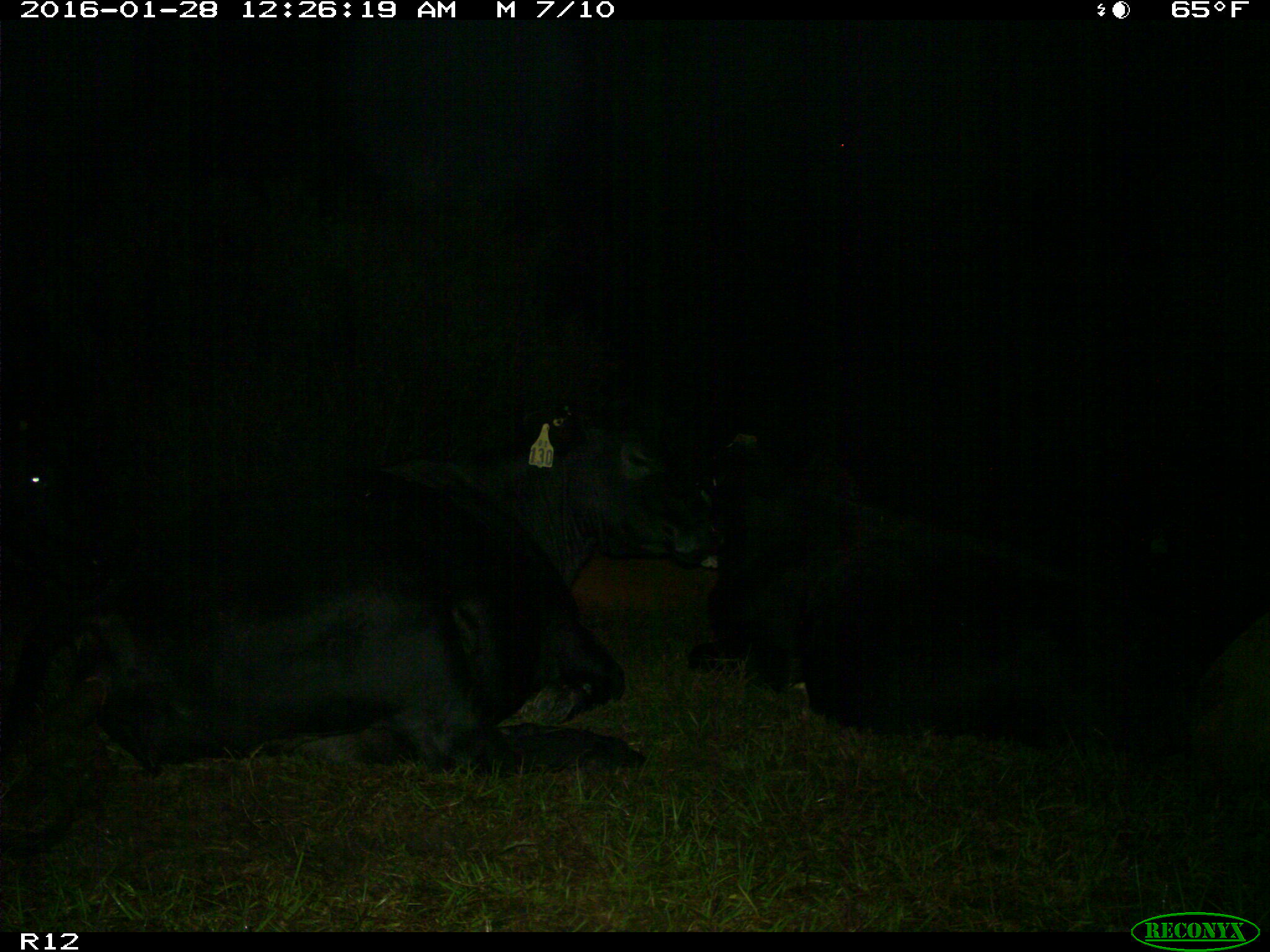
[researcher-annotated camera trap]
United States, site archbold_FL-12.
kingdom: Animalia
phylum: Chordata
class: Mammalia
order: Artiodactyla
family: Bovidae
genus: Bos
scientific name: Bos taurus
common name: domestic cow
Bos taurus (domestic cow).